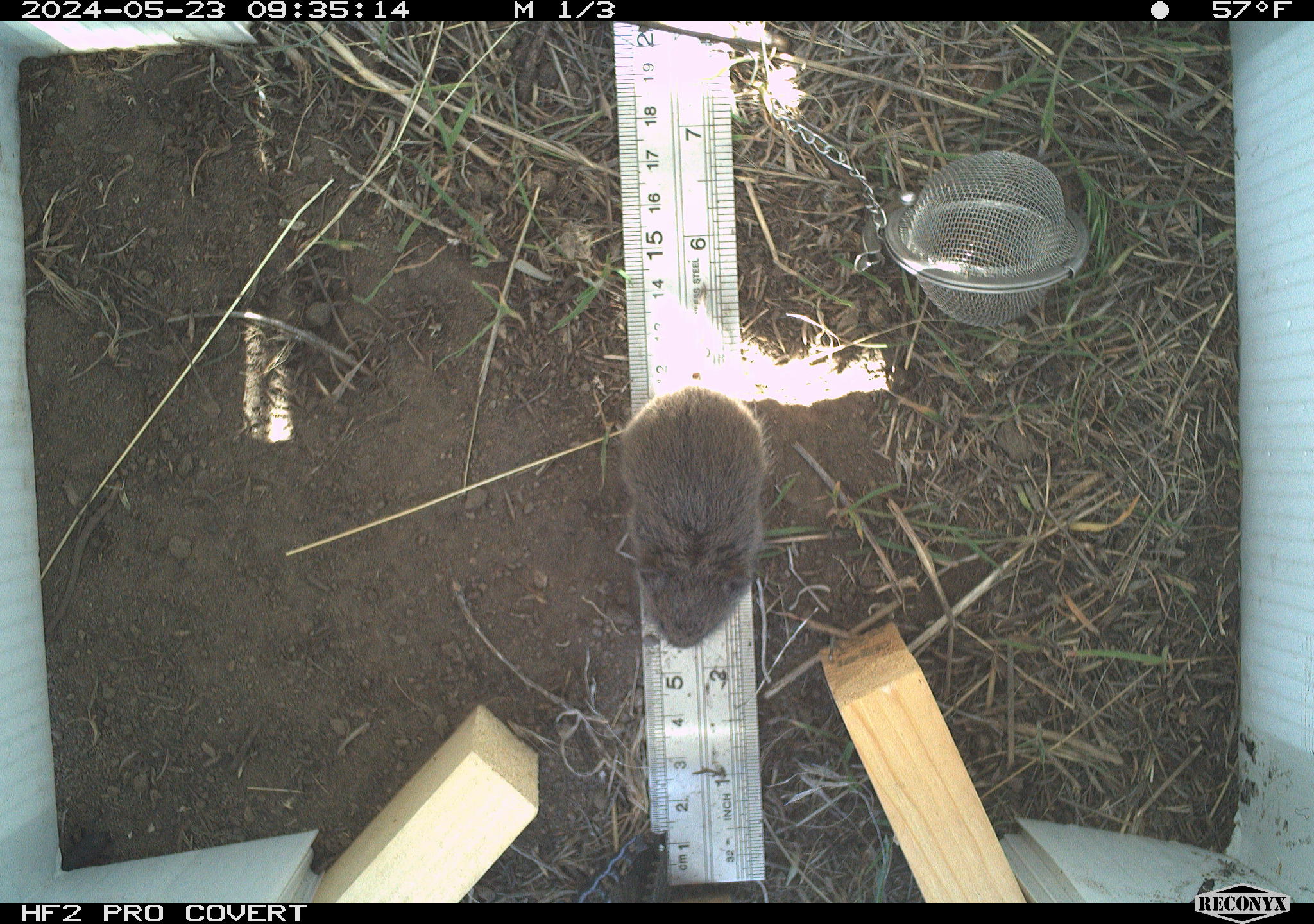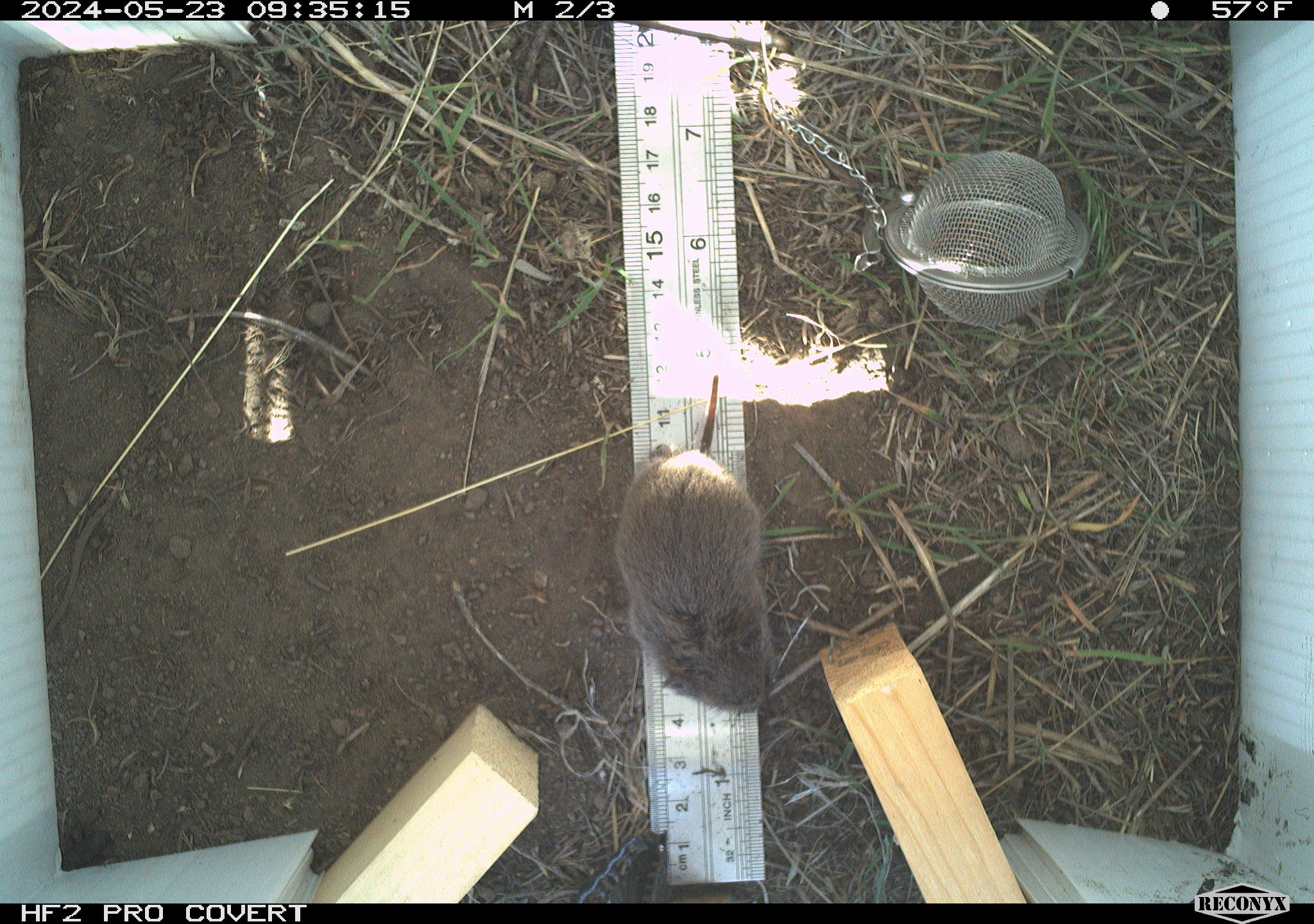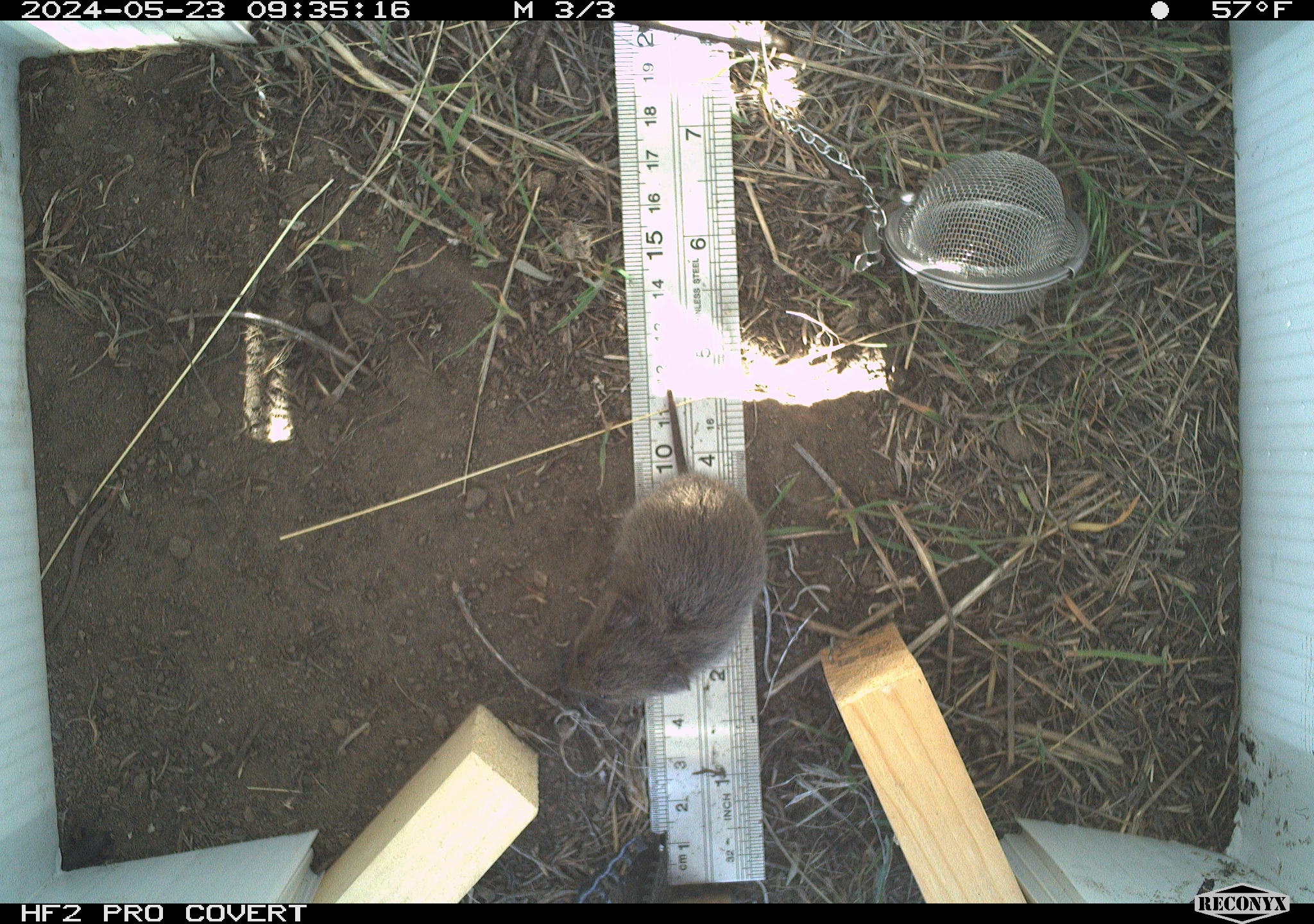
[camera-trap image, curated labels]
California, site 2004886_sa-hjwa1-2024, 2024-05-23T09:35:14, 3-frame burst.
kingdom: Animalia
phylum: Chordata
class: Mammalia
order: Rodentia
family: Cricetidae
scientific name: Cricetidae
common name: hamsters, voles, lemmings, and allies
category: cricetidae family